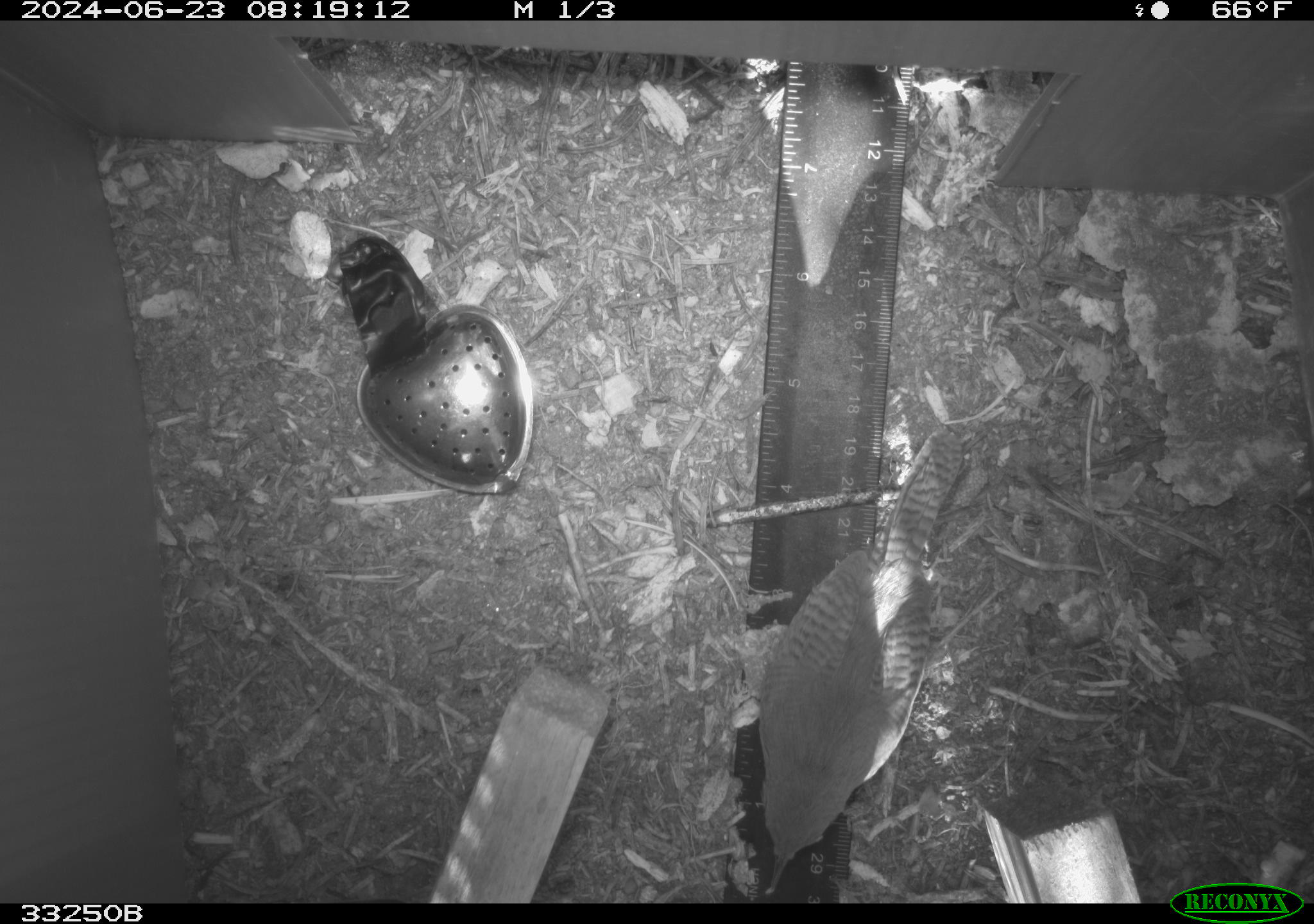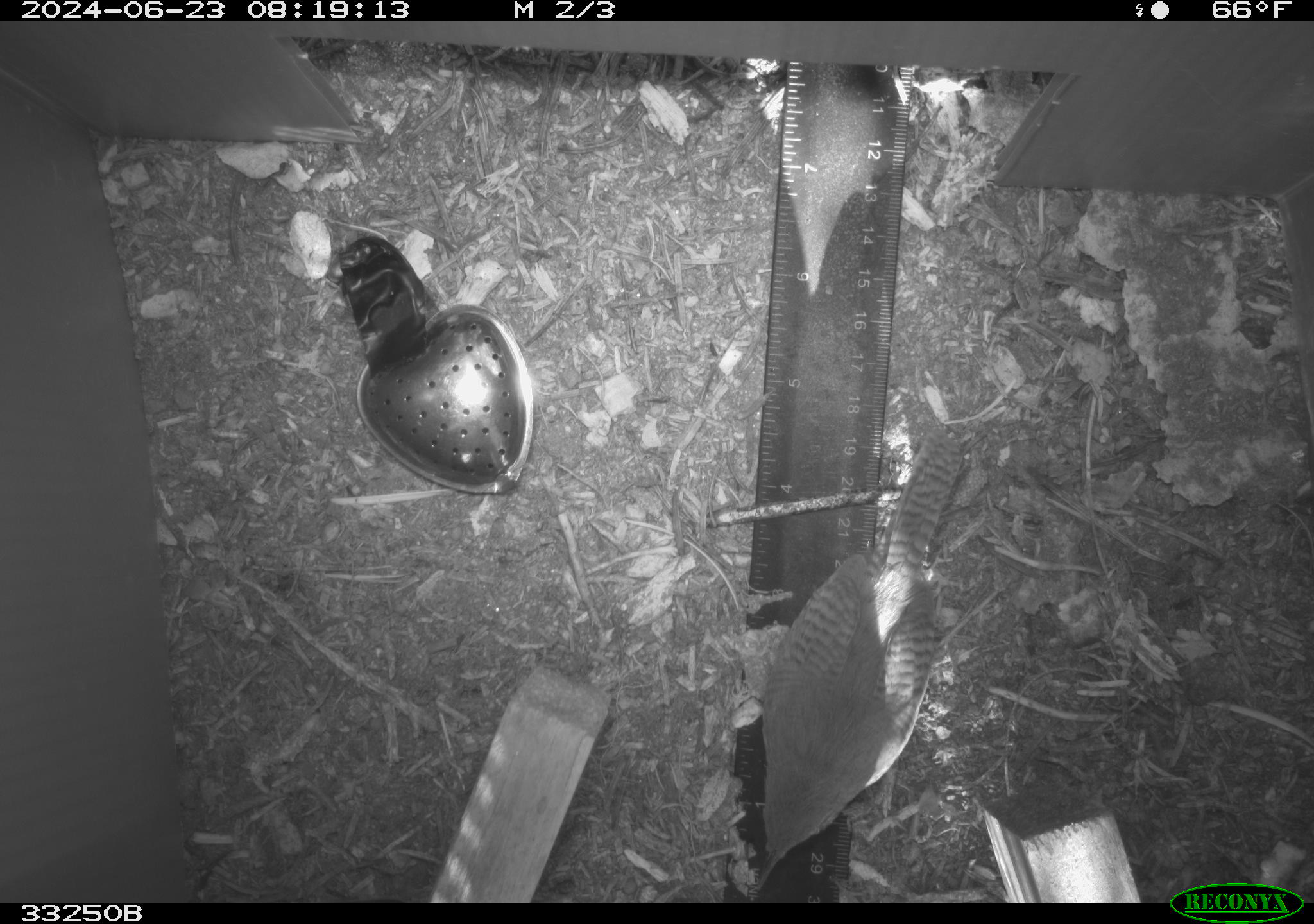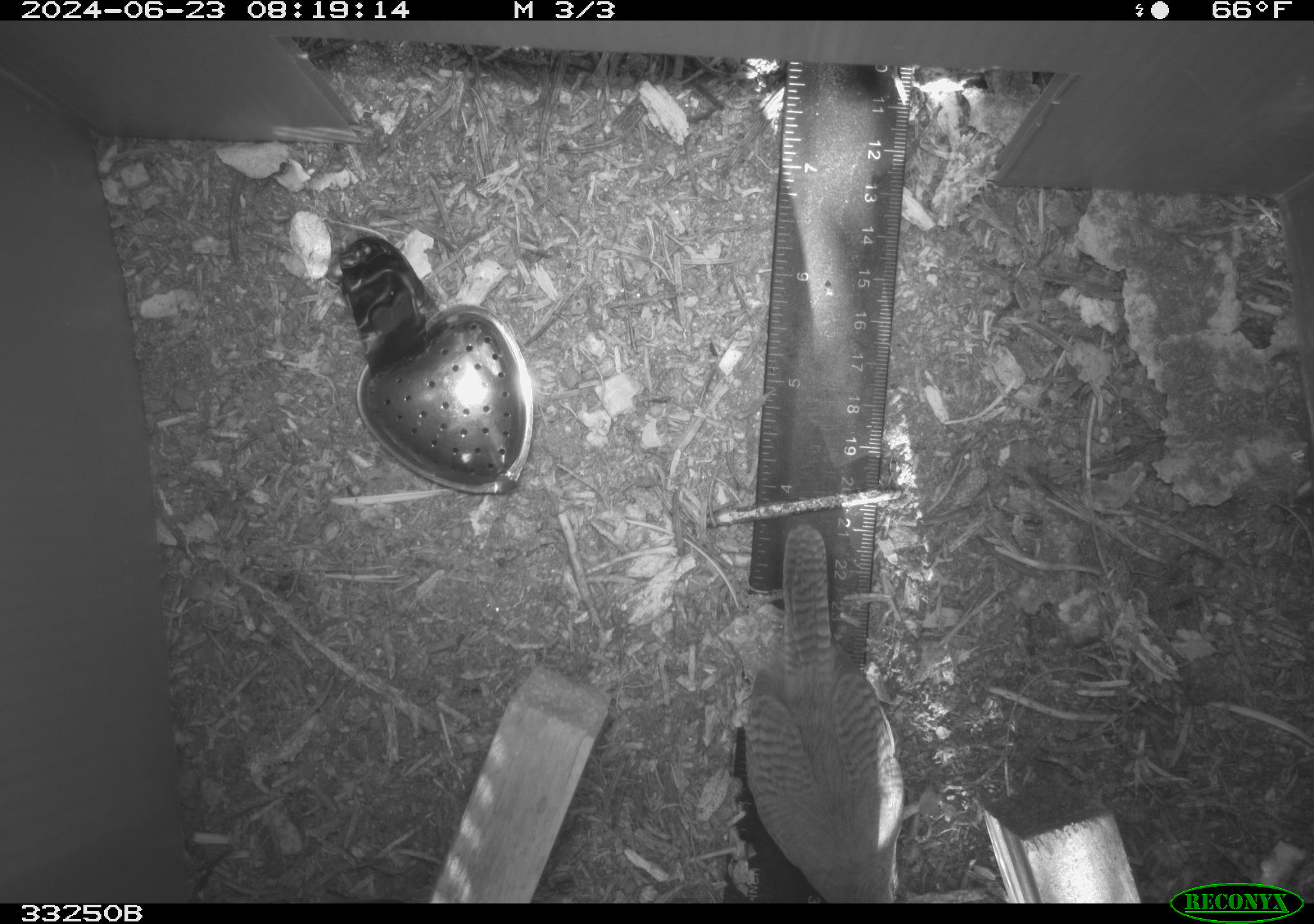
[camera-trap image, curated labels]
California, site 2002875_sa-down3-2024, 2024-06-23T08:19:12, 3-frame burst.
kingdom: Animalia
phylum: Chordata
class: Aves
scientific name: Aves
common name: bird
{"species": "bird (Aves)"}